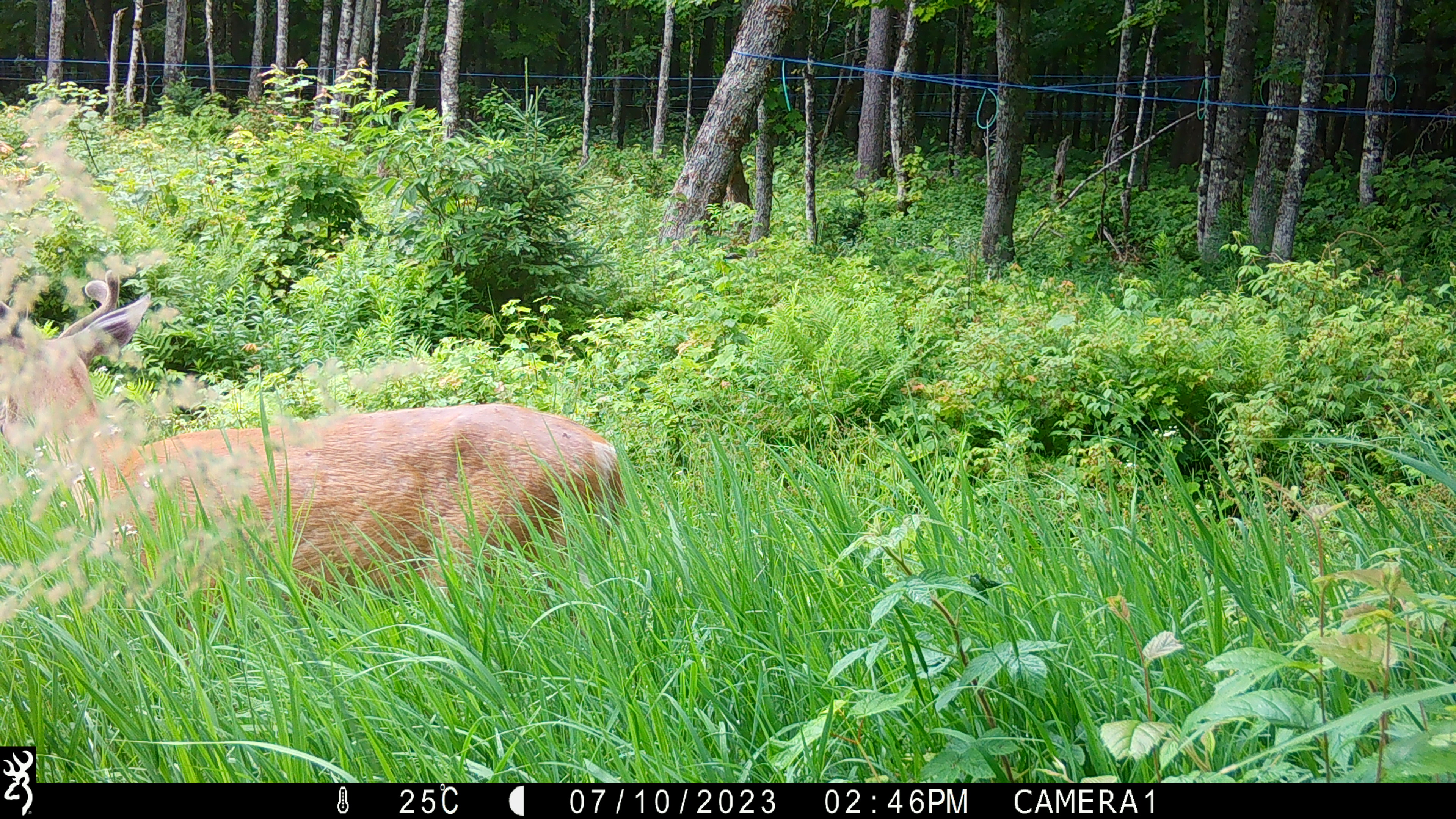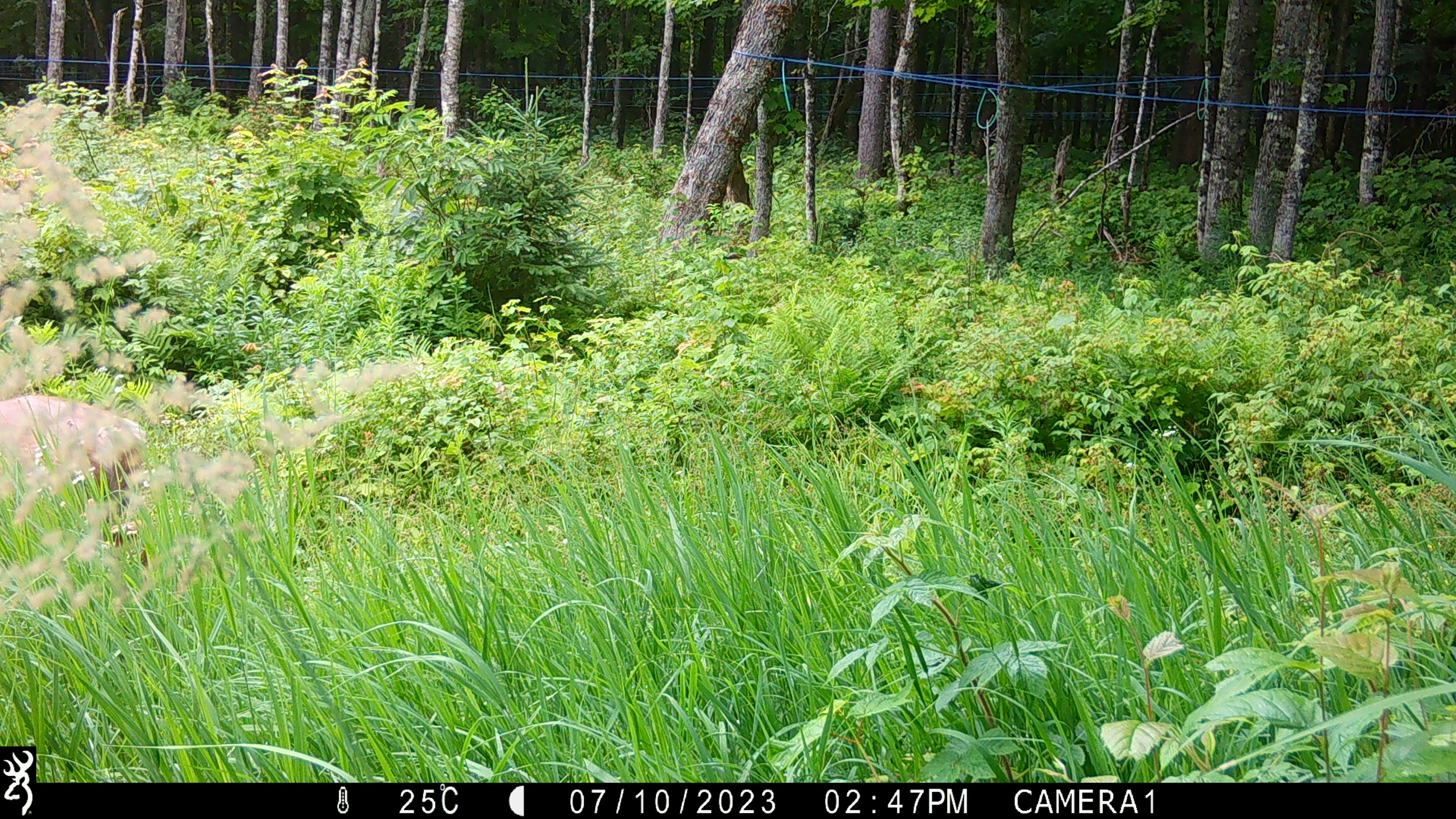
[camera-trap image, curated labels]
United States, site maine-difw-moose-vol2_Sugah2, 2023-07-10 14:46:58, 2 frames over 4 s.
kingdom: Animalia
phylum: Chordata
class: Mammalia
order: Artiodactyla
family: Cervidae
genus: Odocoileus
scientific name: Odocoileus virginianus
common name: white-tailed deer